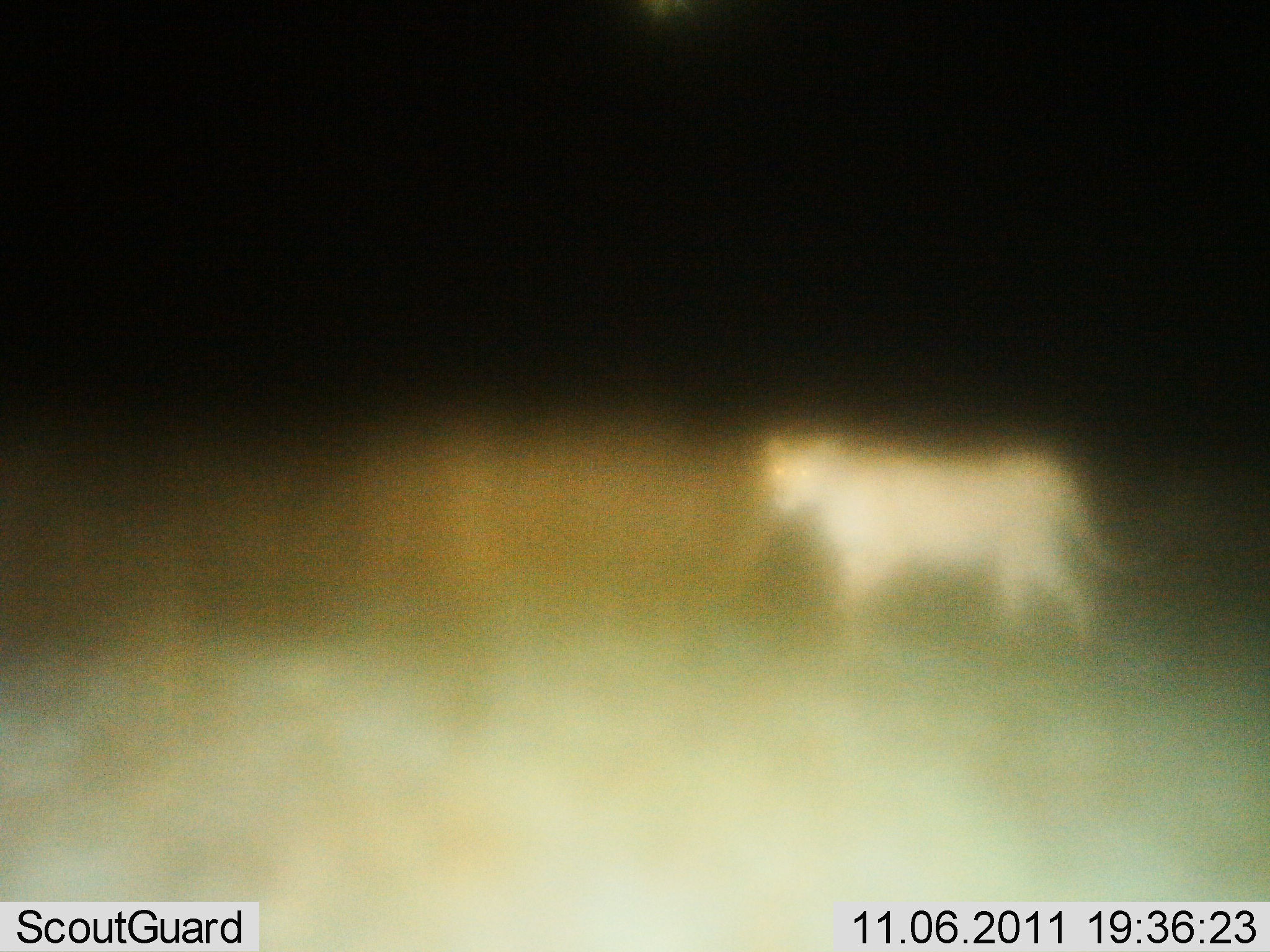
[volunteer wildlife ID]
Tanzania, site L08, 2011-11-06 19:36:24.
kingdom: Animalia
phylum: Chordata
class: Mammalia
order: Carnivora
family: Felidae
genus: Panthera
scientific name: Panthera leo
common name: lion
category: lionfemale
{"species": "lionfemale (lion) (Panthera leo)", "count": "1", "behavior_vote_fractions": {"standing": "58%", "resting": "0%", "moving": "42%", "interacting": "0%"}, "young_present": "0%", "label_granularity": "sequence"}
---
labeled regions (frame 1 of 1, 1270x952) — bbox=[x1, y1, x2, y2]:
animal: bbox=[767, 436, 1115, 643]